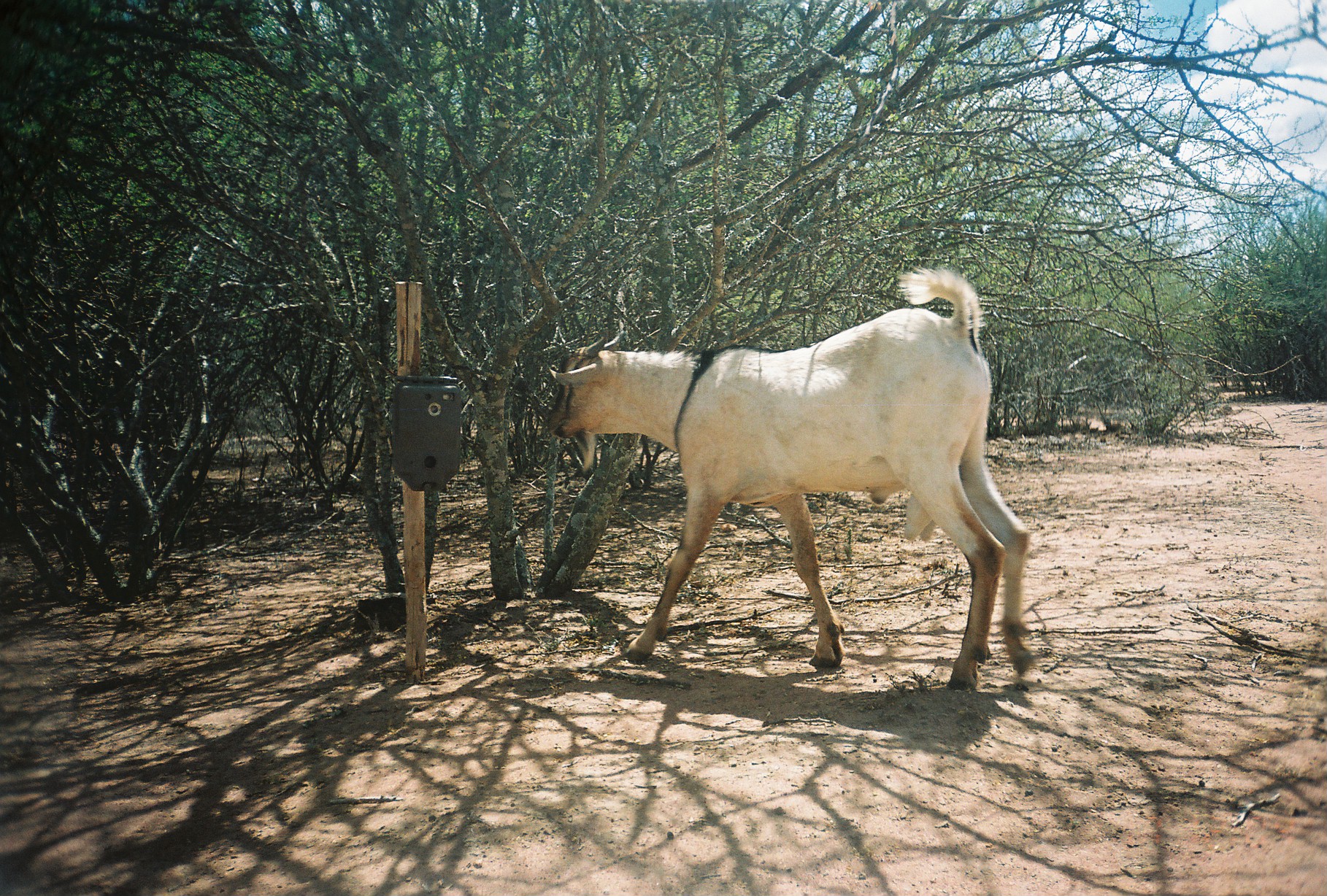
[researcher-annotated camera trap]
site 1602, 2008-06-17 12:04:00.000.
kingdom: Animalia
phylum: Chordata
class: Mammalia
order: Artiodactyla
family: Bovidae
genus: Capra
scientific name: Capra aegagrus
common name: wild goat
Capra aegagrus (wild goat), count 1.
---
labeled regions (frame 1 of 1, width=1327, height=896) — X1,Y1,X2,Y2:
capra aegagrus: 544,267,1029,687